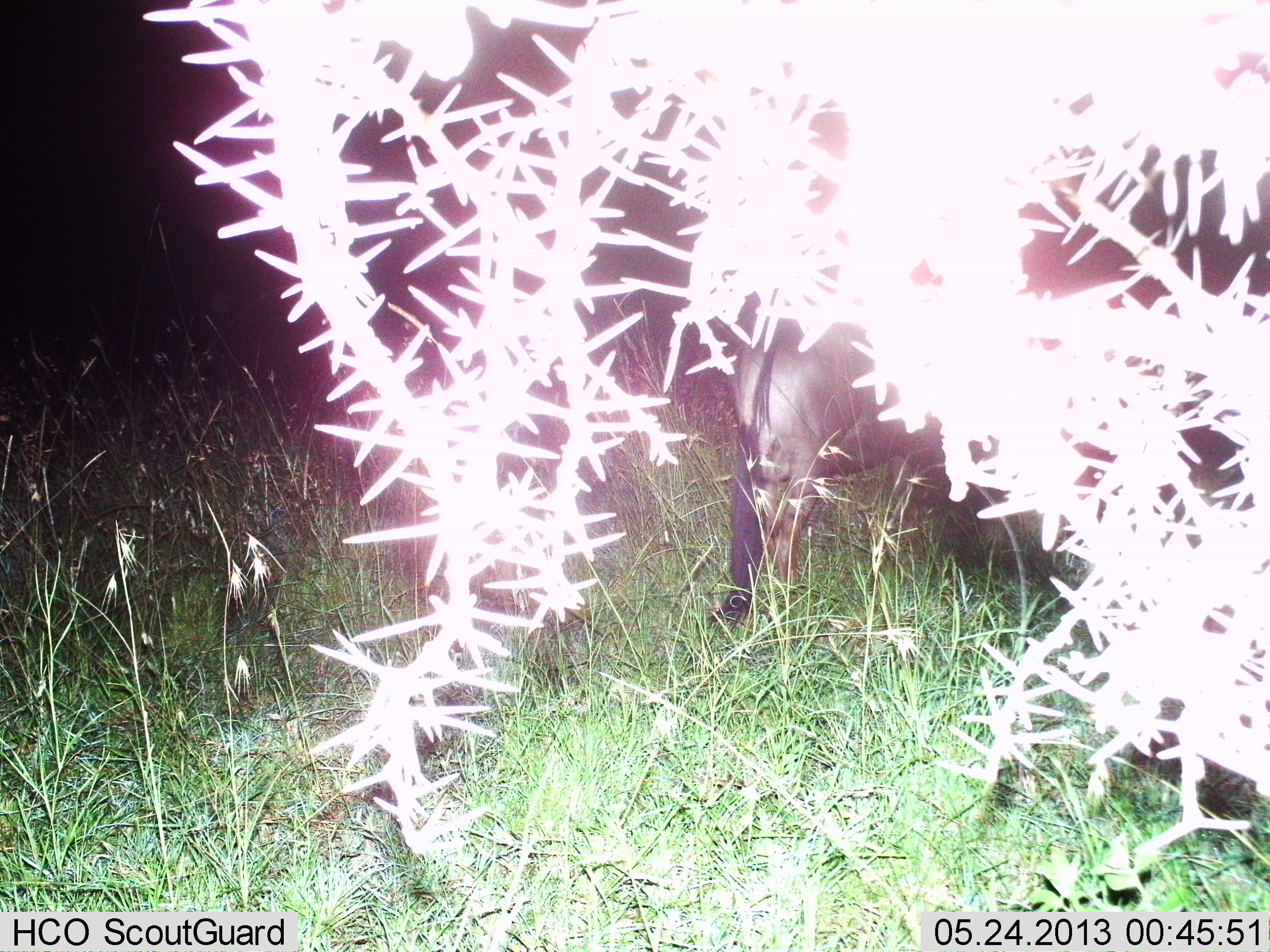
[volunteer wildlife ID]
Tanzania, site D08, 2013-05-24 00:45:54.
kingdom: Animalia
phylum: Chordata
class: Mammalia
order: Artiodactyla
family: Bovidae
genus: Connochaetes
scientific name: Connochaetes taurinus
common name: blue wildebeest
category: wildebeest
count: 1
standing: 80%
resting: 0%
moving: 10%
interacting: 0%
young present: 0%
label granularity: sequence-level